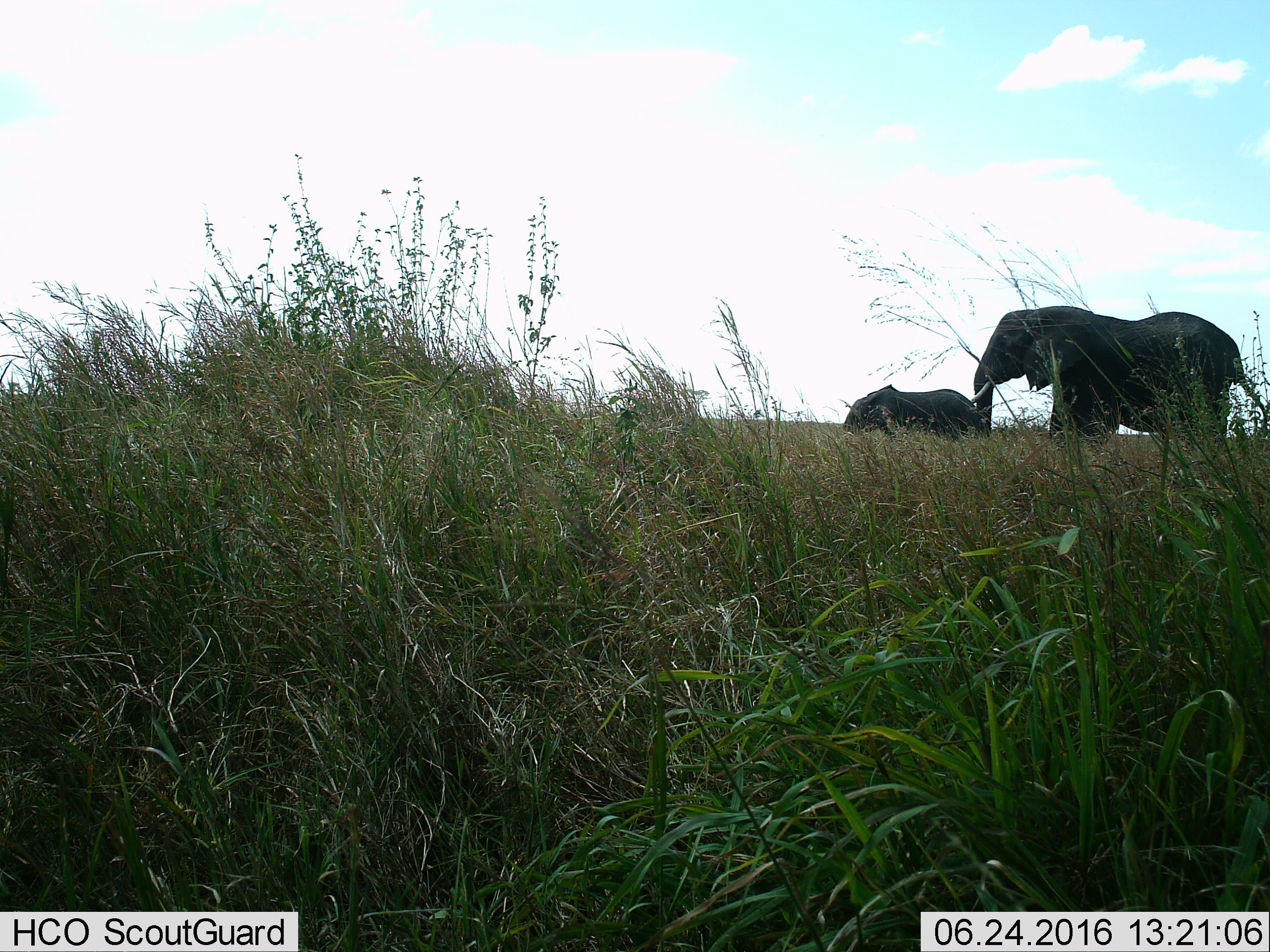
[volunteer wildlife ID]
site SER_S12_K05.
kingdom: Animalia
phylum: Chordata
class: Mammalia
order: Proboscidea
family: Elephantidae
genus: Loxodonta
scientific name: Loxodonta africana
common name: african bush elephant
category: elephant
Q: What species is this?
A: Elephant (african bush elephant) (Loxodonta africana).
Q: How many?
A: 2.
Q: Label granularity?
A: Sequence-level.